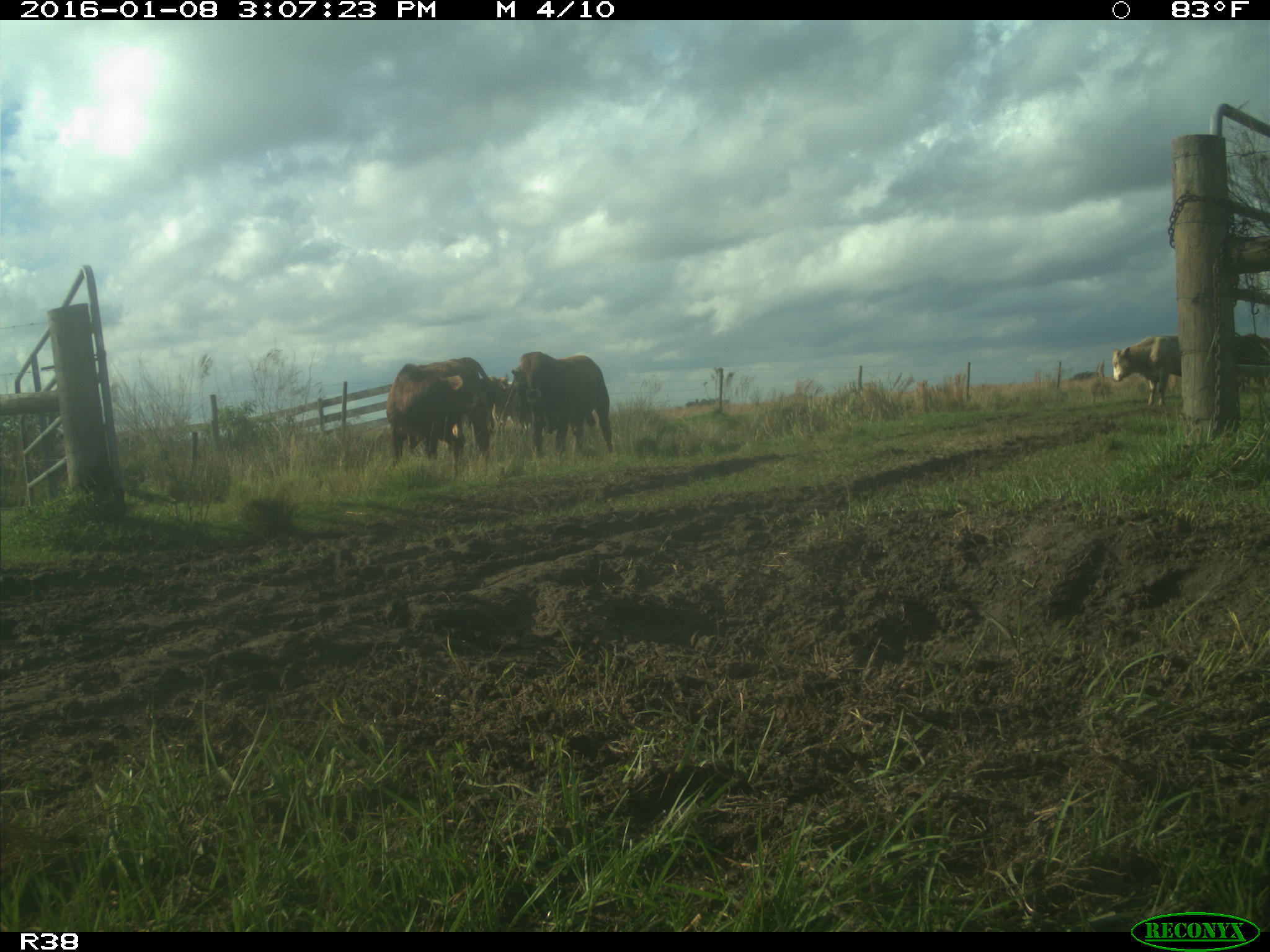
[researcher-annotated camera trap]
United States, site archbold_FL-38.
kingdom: Animalia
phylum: Chordata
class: Mammalia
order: Artiodactyla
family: Bovidae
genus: Bos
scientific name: Bos taurus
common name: domestic cow